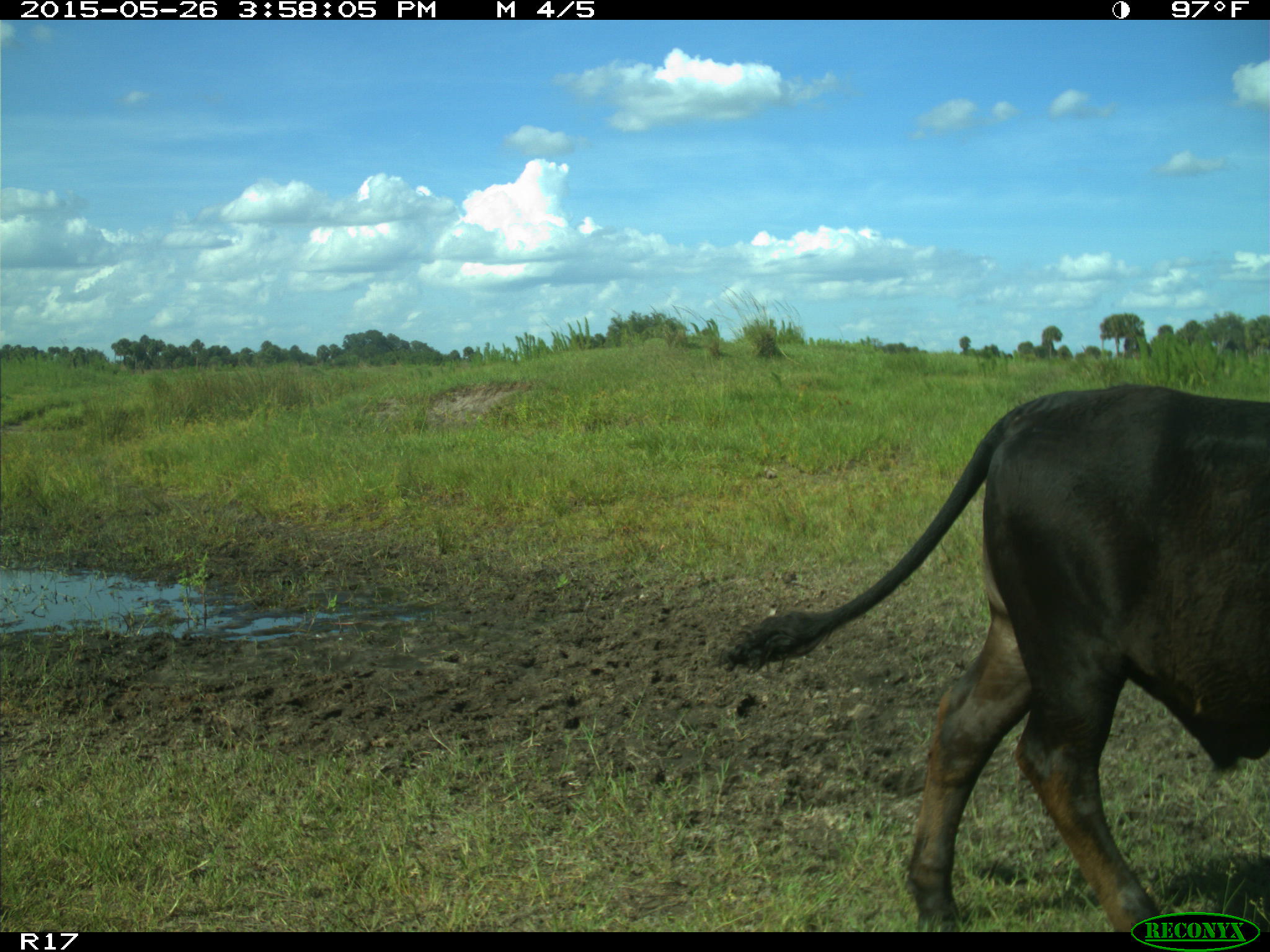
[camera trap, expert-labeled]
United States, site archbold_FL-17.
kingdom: Animalia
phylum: Chordata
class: Mammalia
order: Artiodactyla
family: Bovidae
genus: Bos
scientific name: Bos taurus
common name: domestic cow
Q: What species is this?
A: Bos taurus (domestic cow).